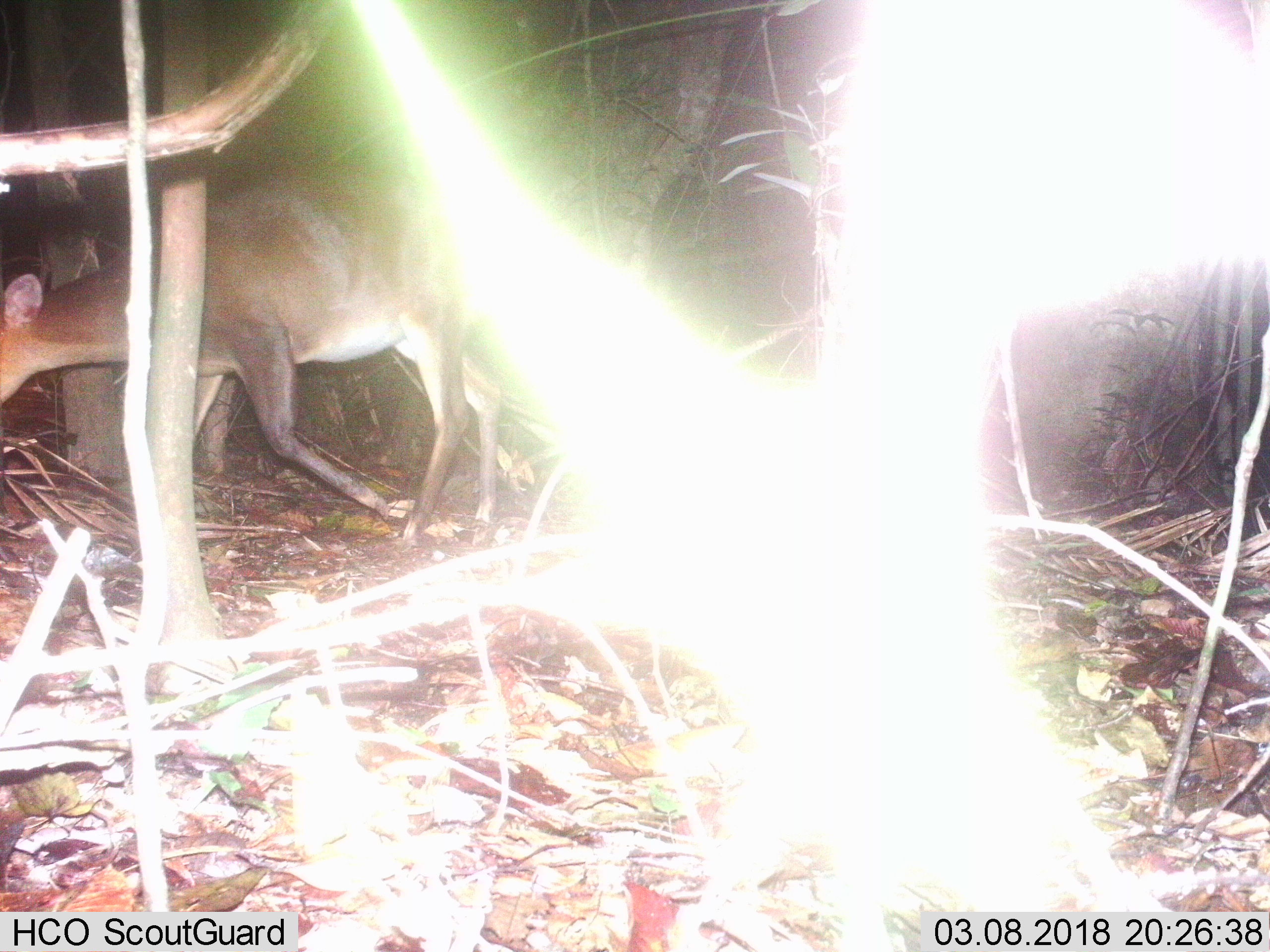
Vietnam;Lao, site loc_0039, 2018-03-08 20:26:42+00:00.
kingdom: Animalia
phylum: Chordata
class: Mammalia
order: Artiodactyla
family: Cervidae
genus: Muntiacus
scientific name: Muntiacus vuquangensis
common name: large-antlered muntjac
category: large antlered muntjac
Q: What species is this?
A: Large antlered muntjac (large-antlered muntjac) (Muntiacus vuquangensis).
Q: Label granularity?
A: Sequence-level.